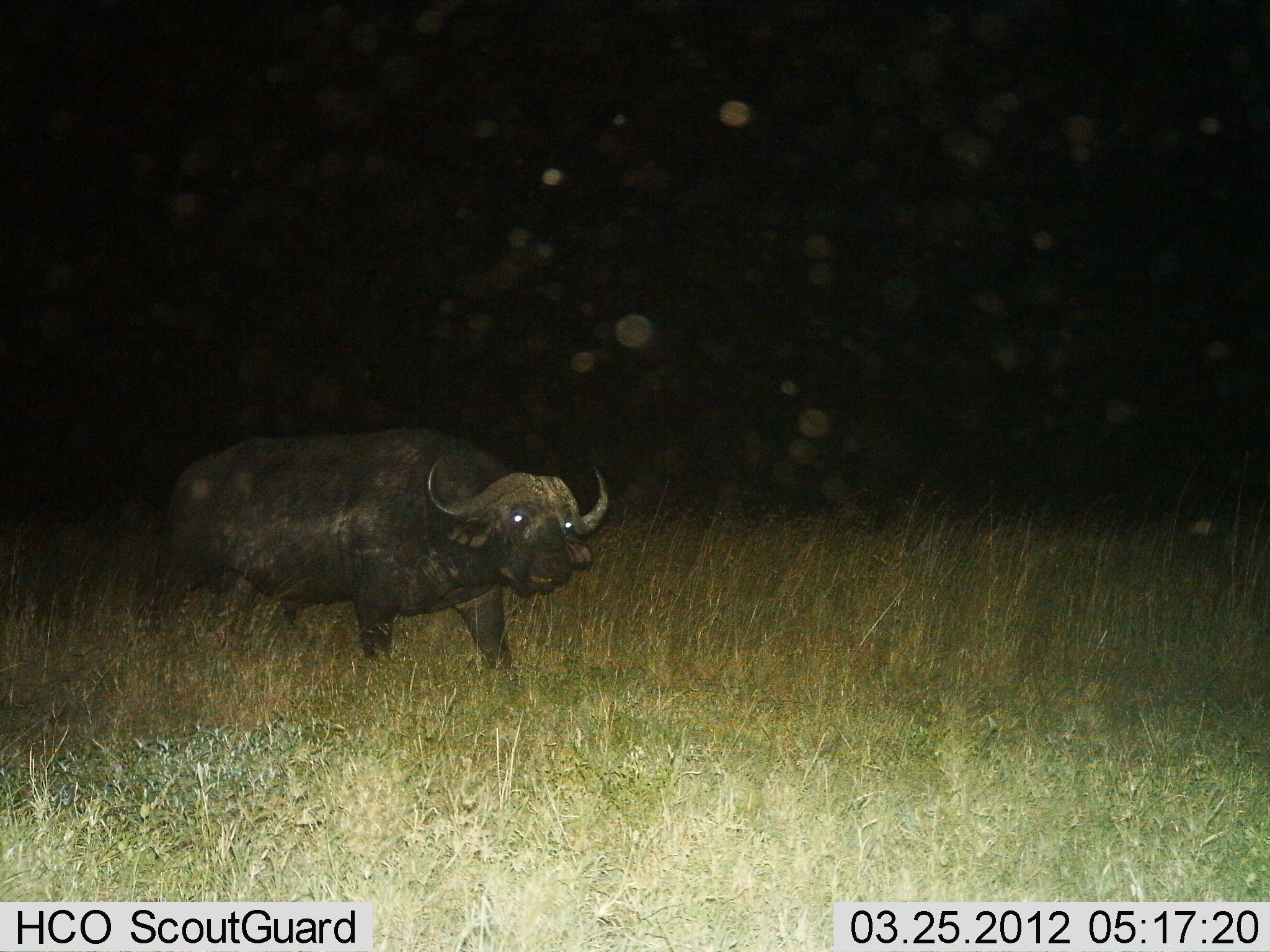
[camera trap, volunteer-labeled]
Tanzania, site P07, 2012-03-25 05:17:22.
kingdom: Animalia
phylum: Chordata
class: Mammalia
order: Artiodactyla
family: Bovidae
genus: Syncerus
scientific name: Syncerus caffer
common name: cape buffalo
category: buffalo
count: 1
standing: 35%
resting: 0%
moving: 69%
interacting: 0%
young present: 0%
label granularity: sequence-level